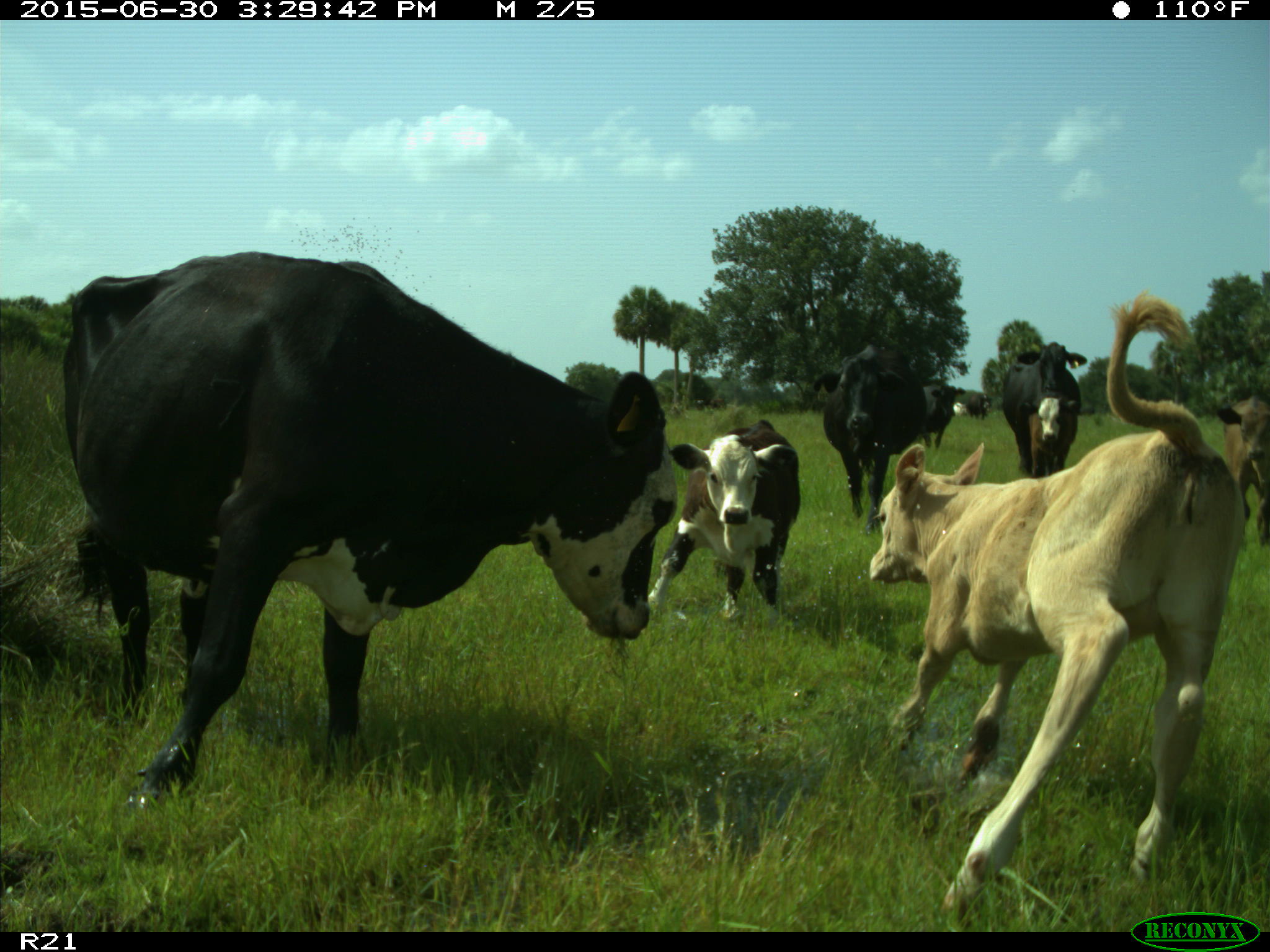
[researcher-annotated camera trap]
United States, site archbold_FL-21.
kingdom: Animalia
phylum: Chordata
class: Mammalia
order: Artiodactyla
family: Bovidae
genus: Bos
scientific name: Bos taurus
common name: domestic cow